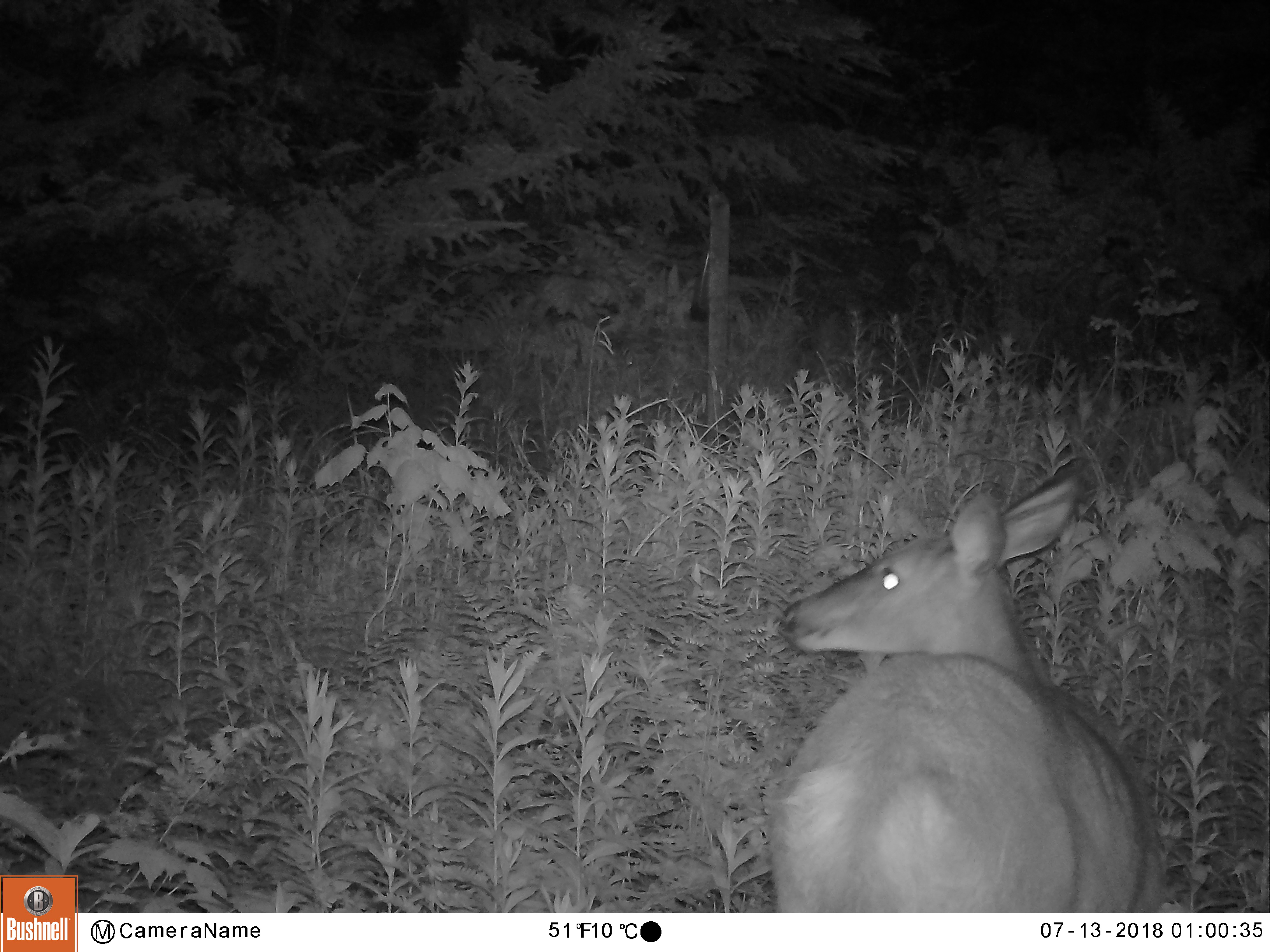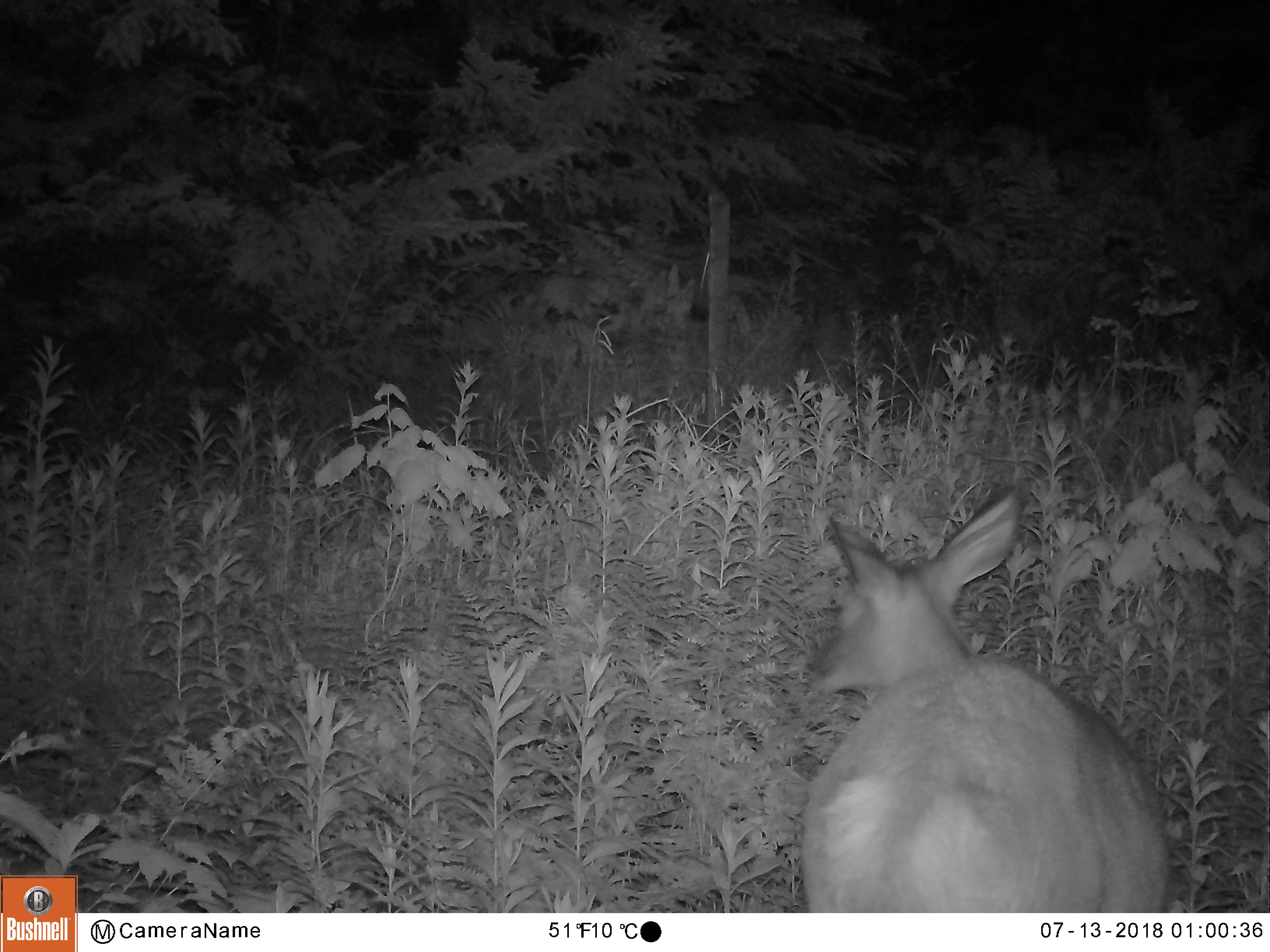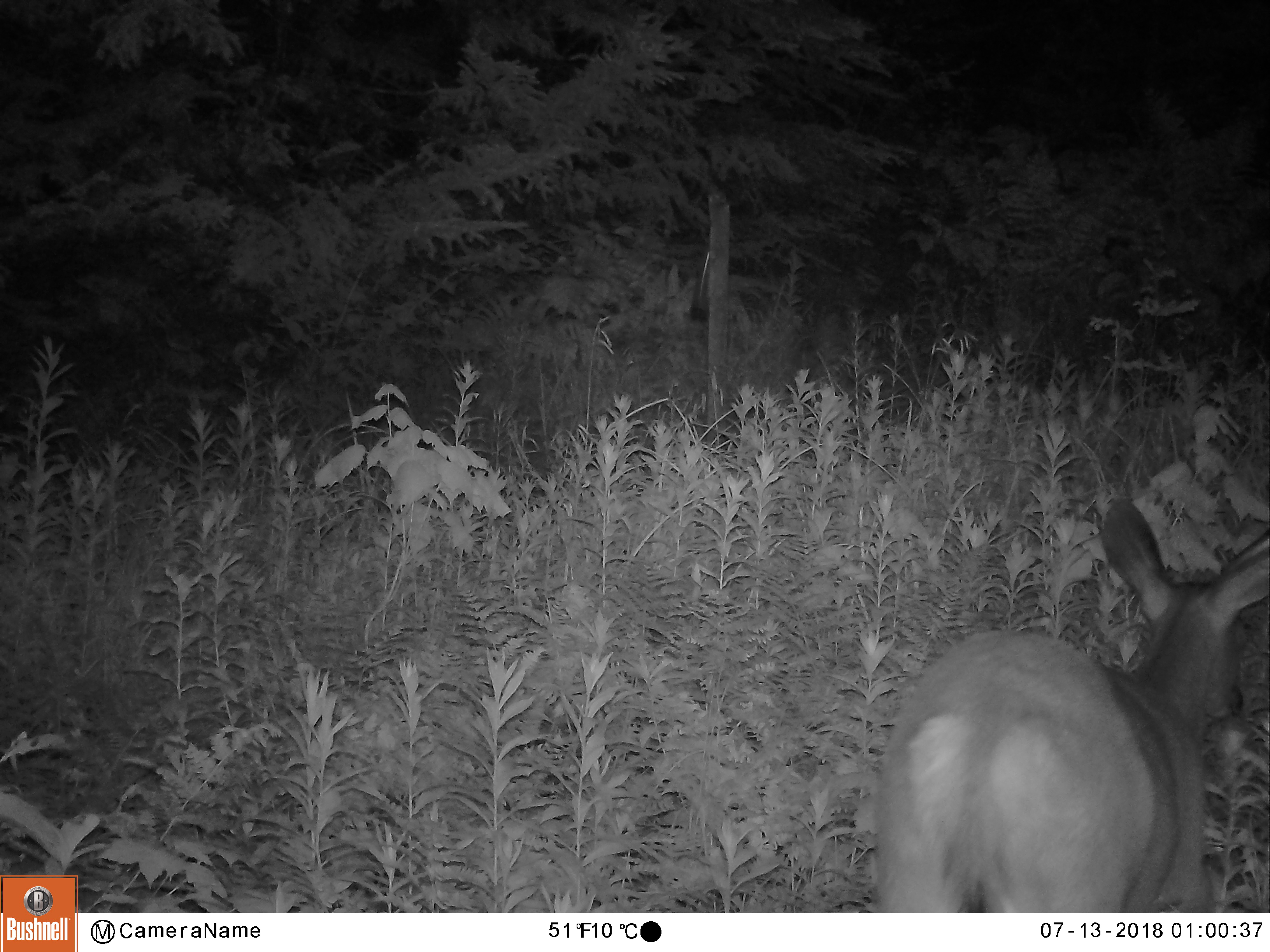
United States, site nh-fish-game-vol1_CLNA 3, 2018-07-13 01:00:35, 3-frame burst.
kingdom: Animalia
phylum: Chordata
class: Mammalia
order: Artiodactyla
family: Cervidae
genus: Odocoileus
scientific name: Odocoileus virginianus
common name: white-tailed deer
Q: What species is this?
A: White-tailed deer (Odocoileus virginianus).